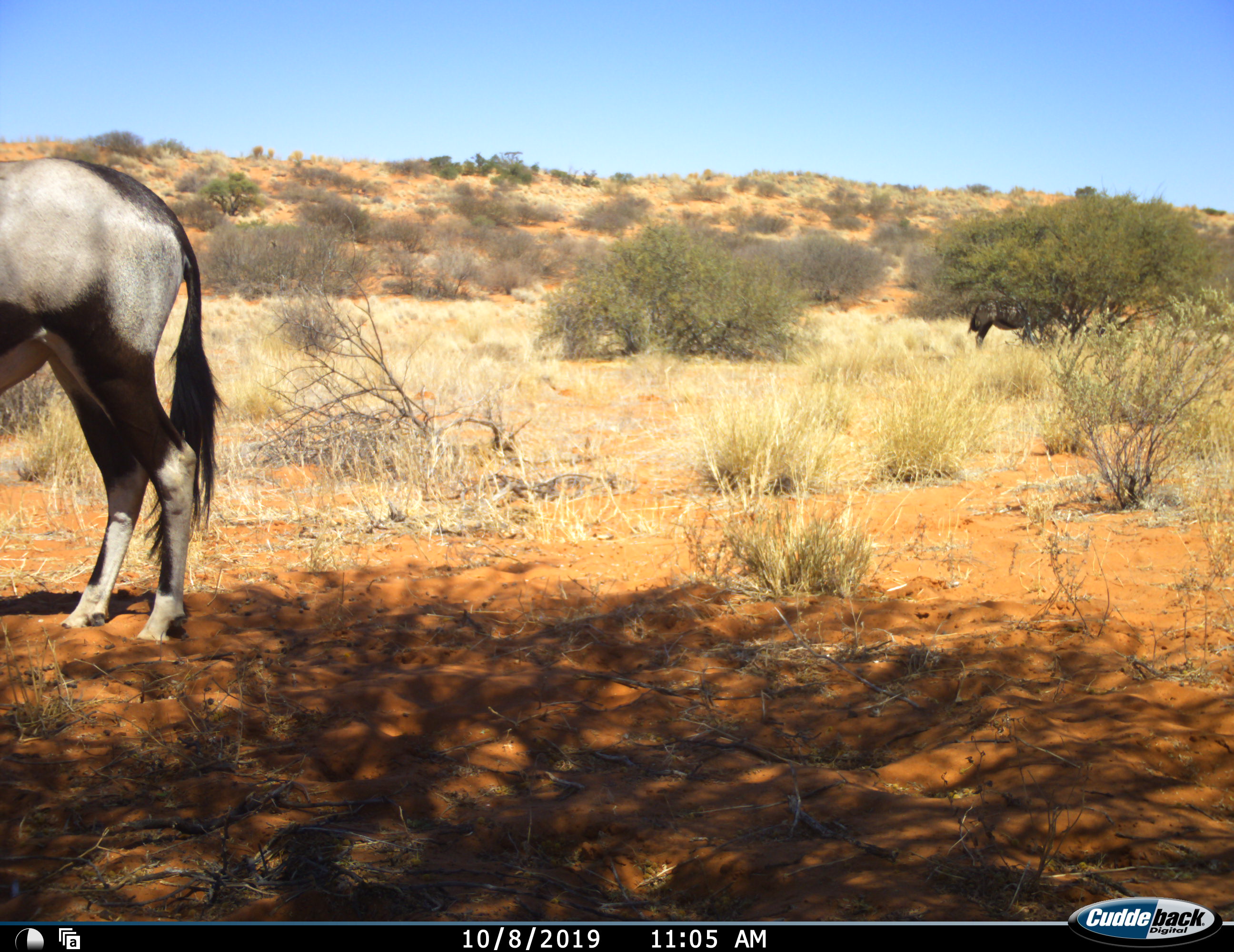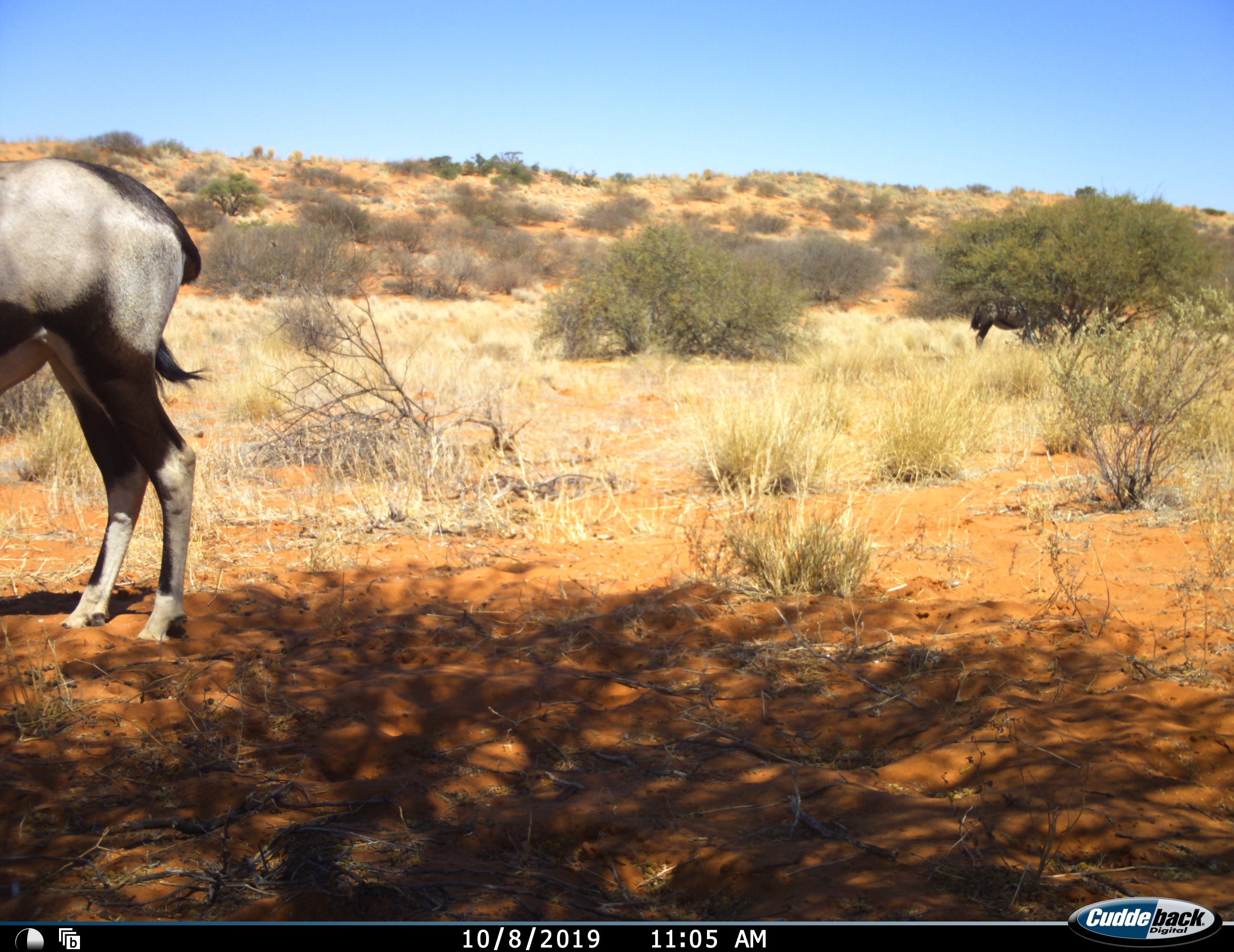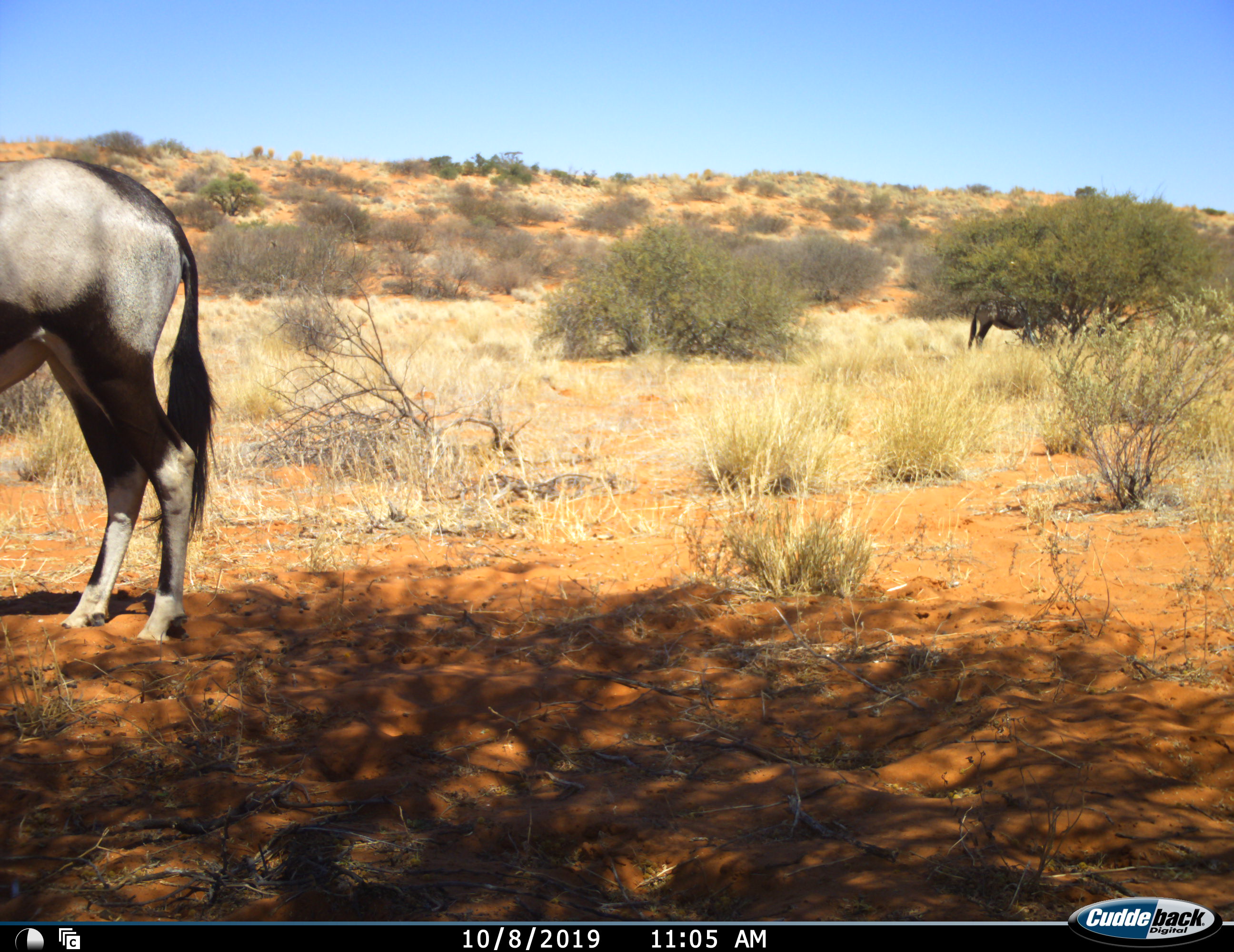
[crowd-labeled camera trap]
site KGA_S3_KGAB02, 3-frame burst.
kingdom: Animalia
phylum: Chordata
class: Mammalia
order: Artiodactyla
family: Bovidae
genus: Oryx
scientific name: Oryx gazella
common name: gemsbok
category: oryx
Oryx (gemsbok) (Oryx gazella), count 2. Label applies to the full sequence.